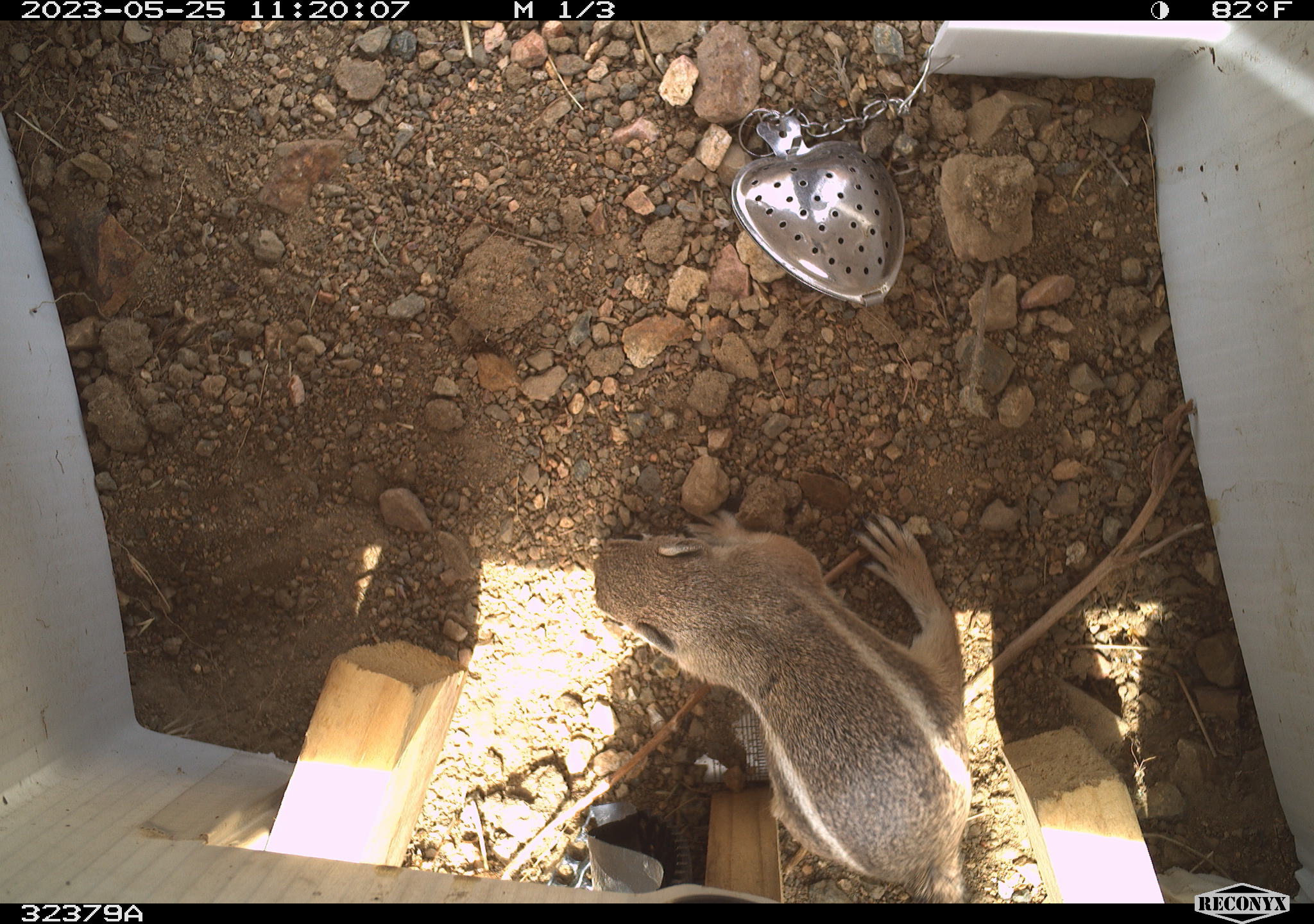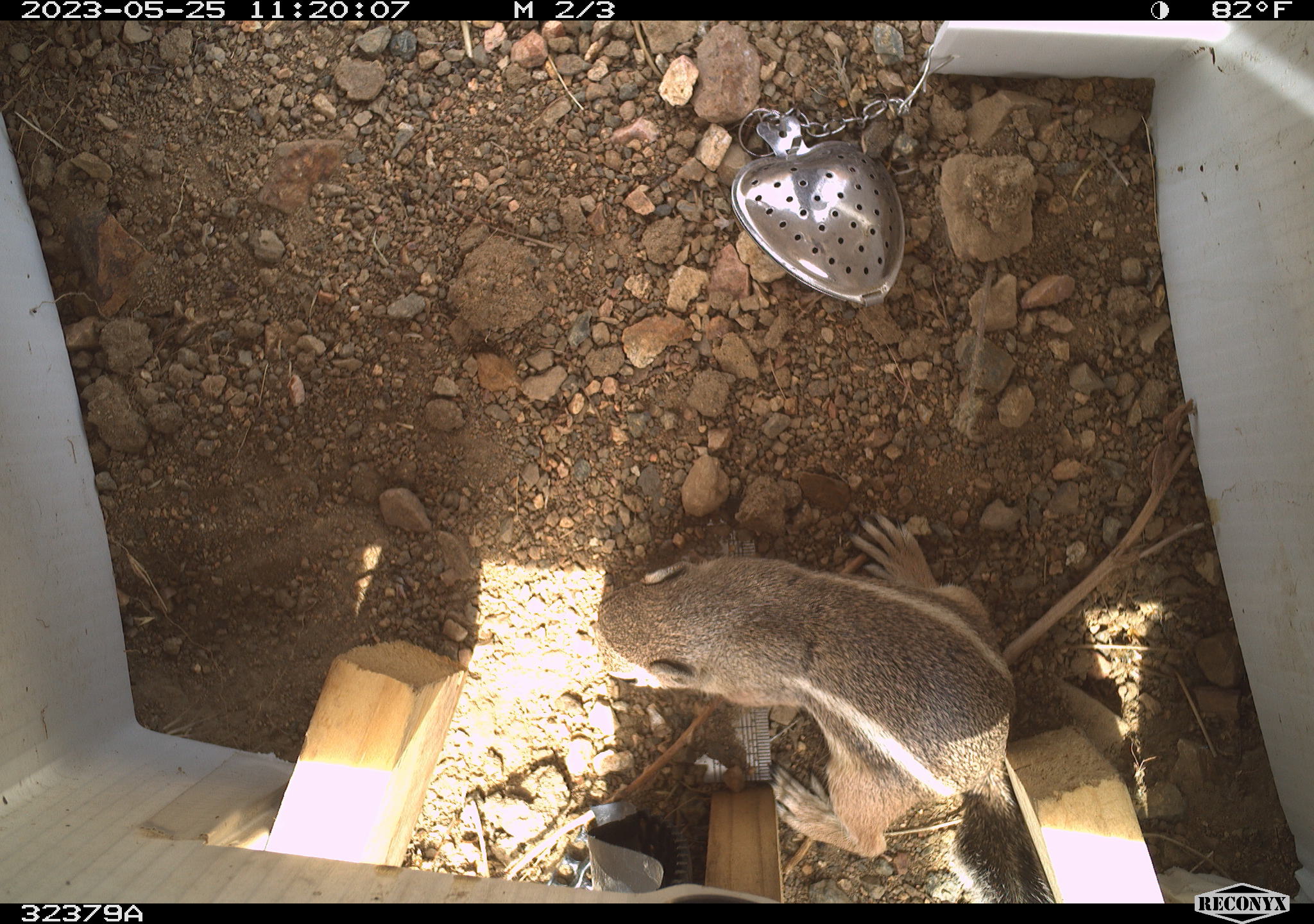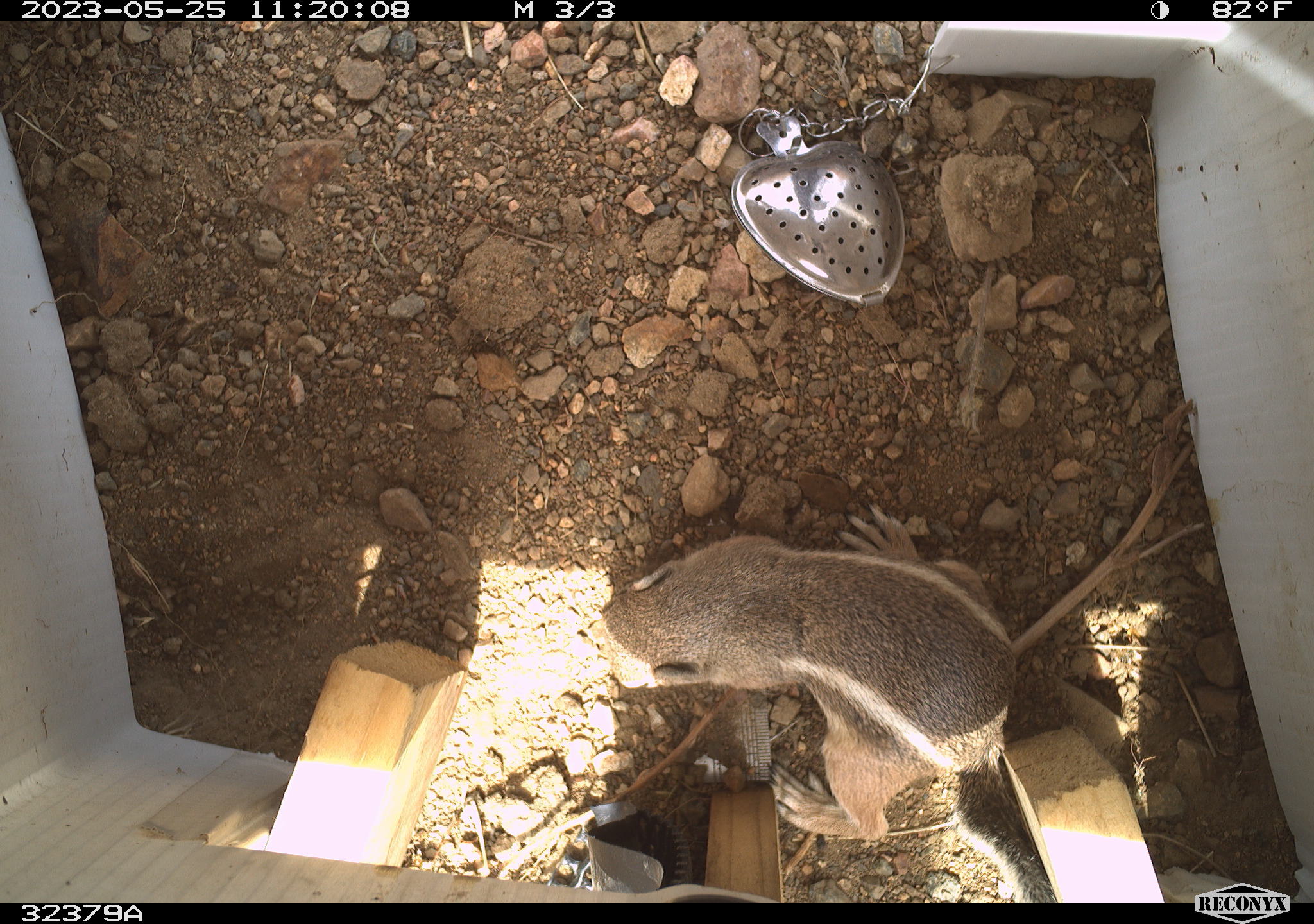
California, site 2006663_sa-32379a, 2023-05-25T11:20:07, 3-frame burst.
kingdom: Animalia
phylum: Chordata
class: Mammalia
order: Rodentia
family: Sciuridae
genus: Ammospermophilus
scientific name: Ammospermophilus leucurus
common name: white-tailed antelope squirrel